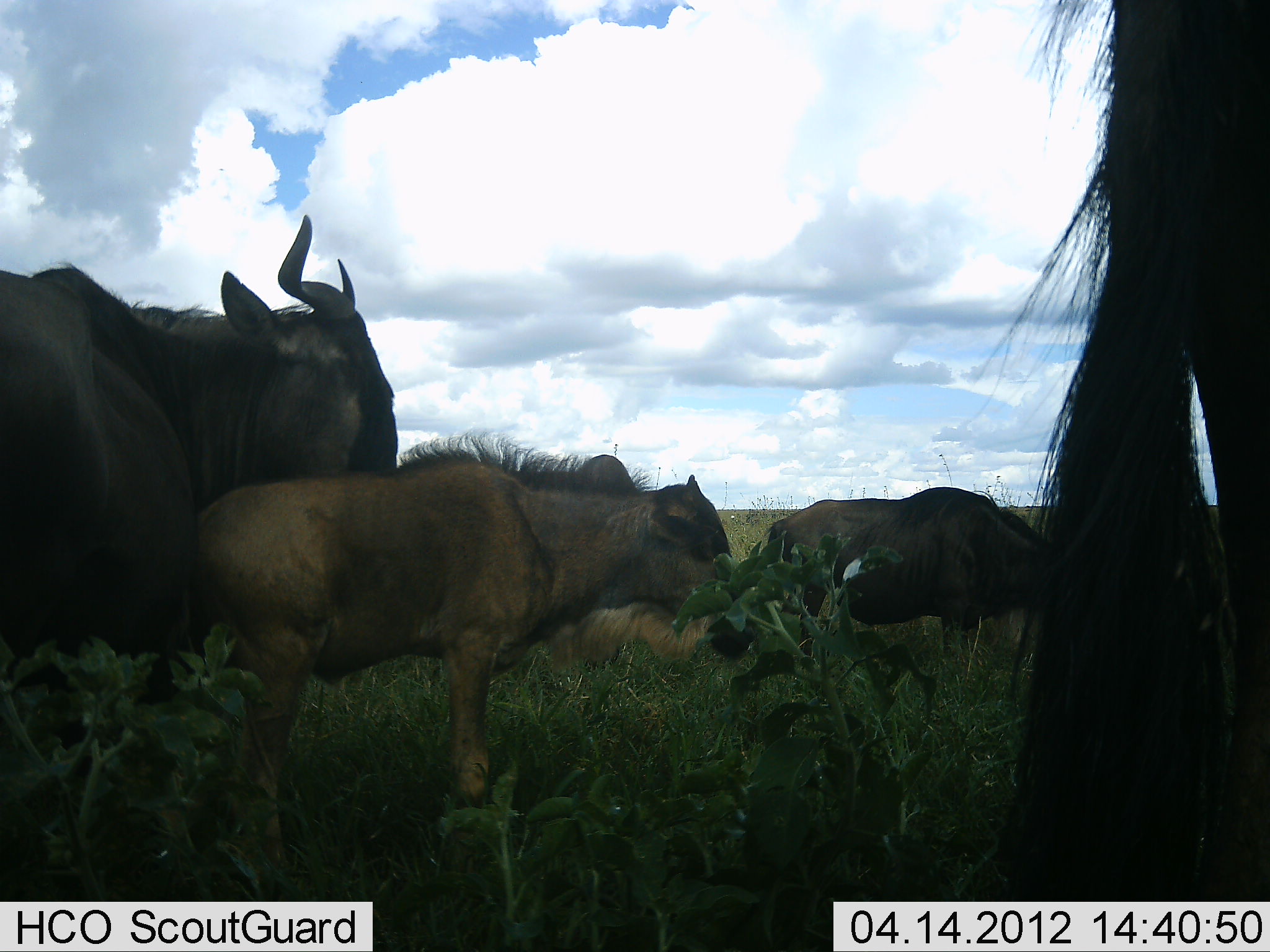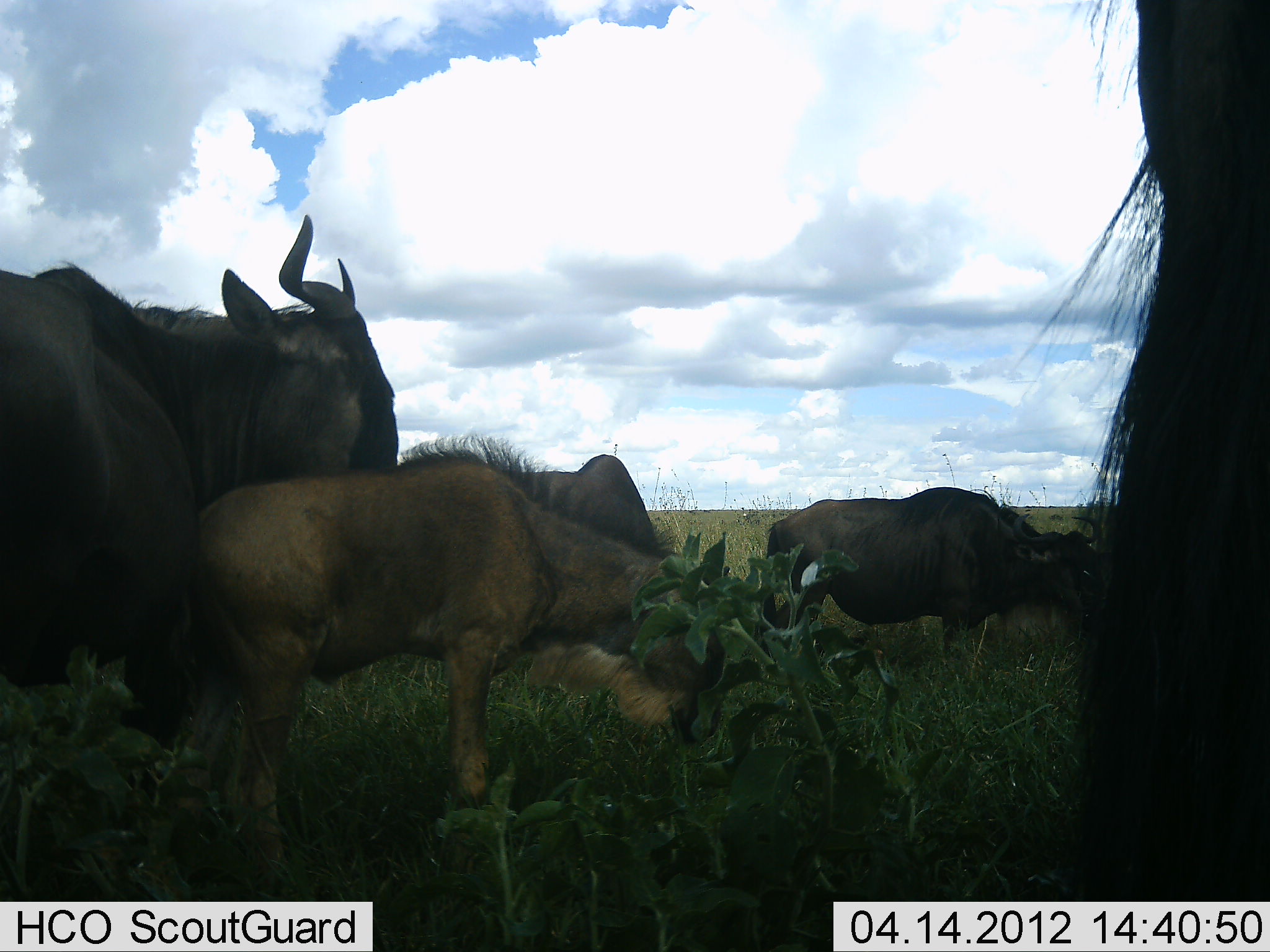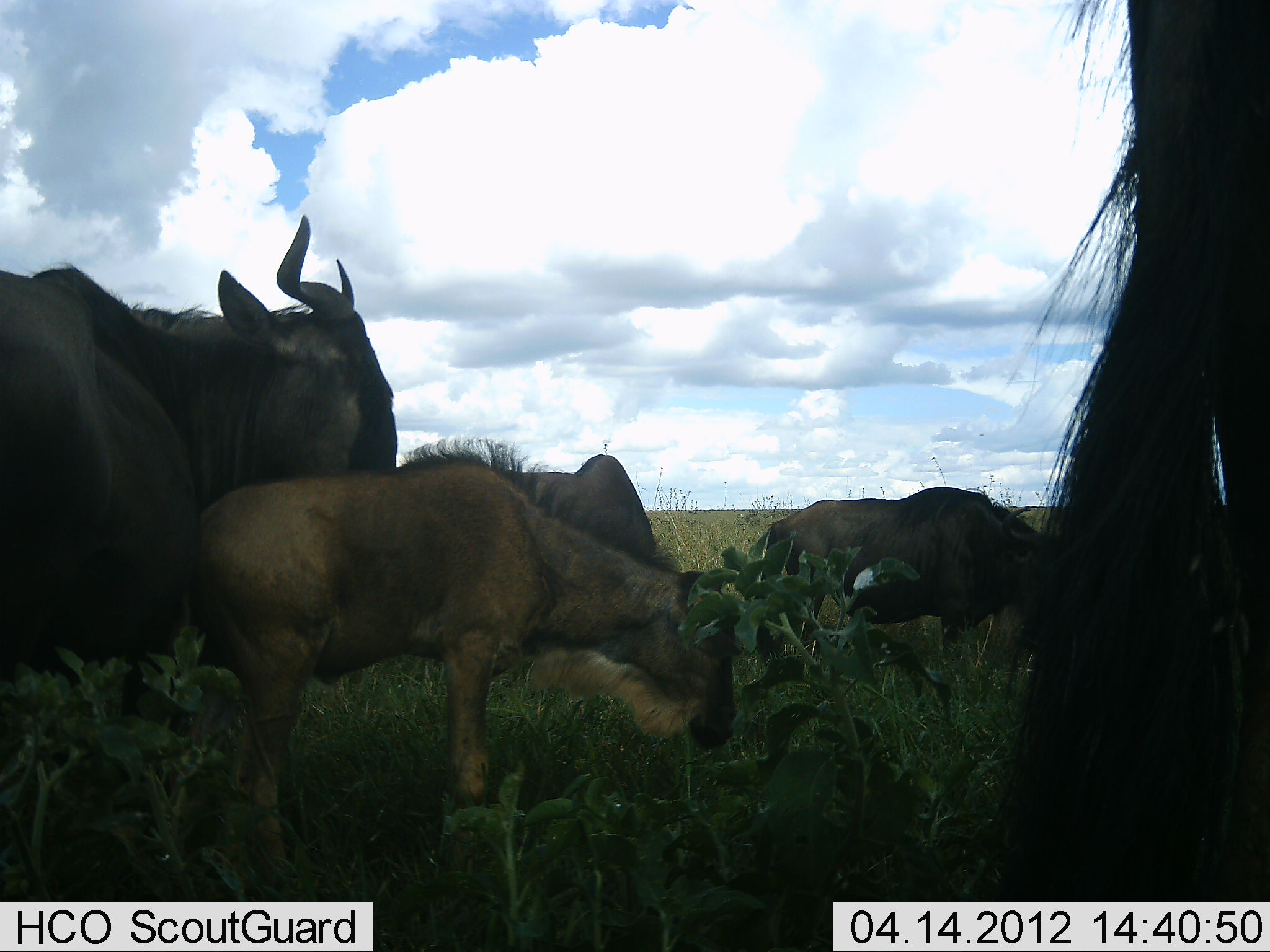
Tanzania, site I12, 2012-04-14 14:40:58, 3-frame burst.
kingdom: Animalia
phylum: Chordata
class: Mammalia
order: Artiodactyla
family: Bovidae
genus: Connochaetes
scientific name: Connochaetes taurinus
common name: blue wildebeest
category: wildebeest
Wildebeest (blue wildebeest) (Connochaetes taurinus), count 5. Behavior (volunteer vote fractions): standing 83%, resting 8%, moving 0%, interacting 12%. Young present (vote fraction): 88%. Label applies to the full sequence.